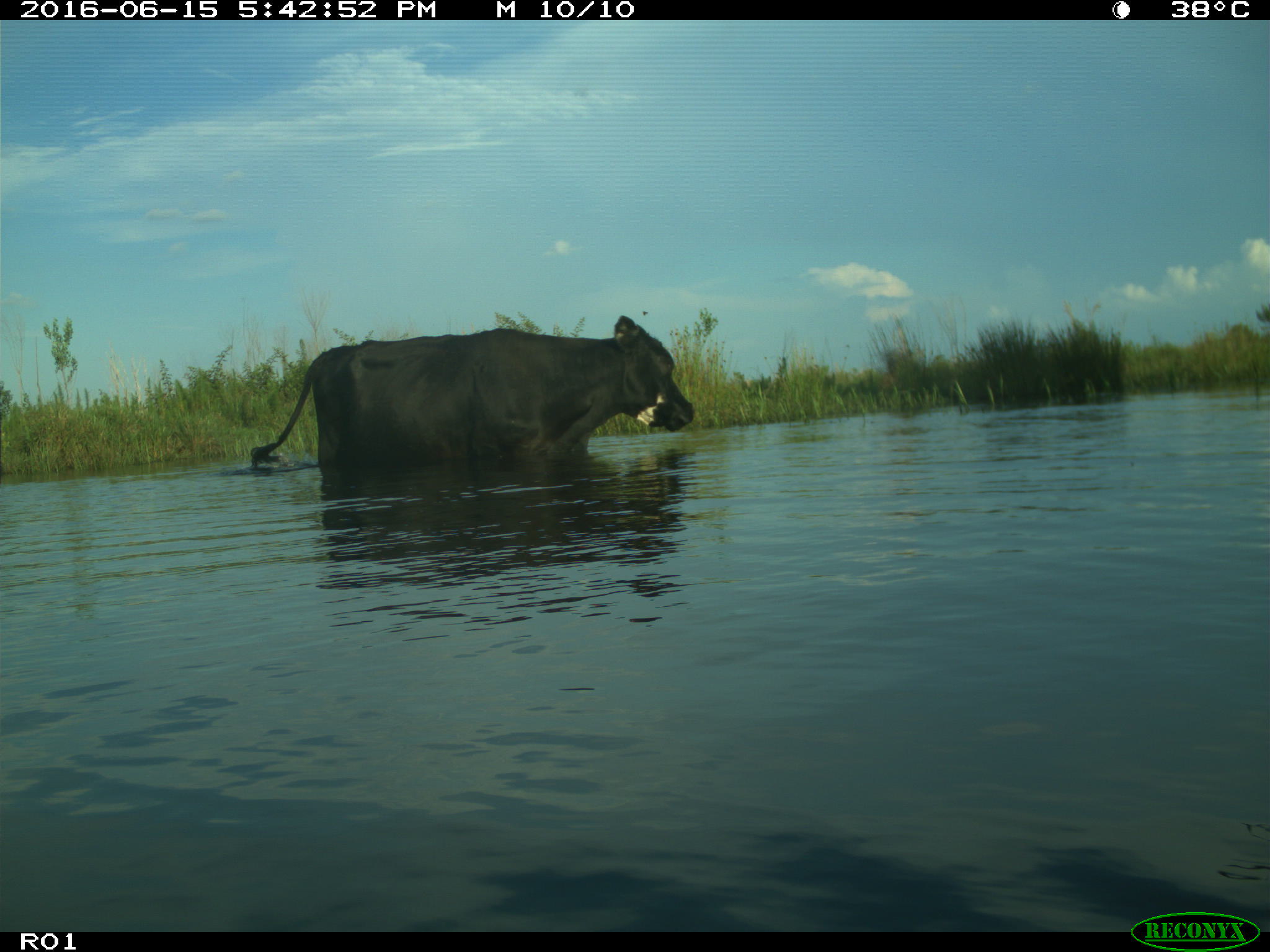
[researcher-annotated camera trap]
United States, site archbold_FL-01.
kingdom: Animalia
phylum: Chordata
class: Mammalia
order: Artiodactyla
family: Bovidae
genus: Bos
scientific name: Bos taurus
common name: domestic cow